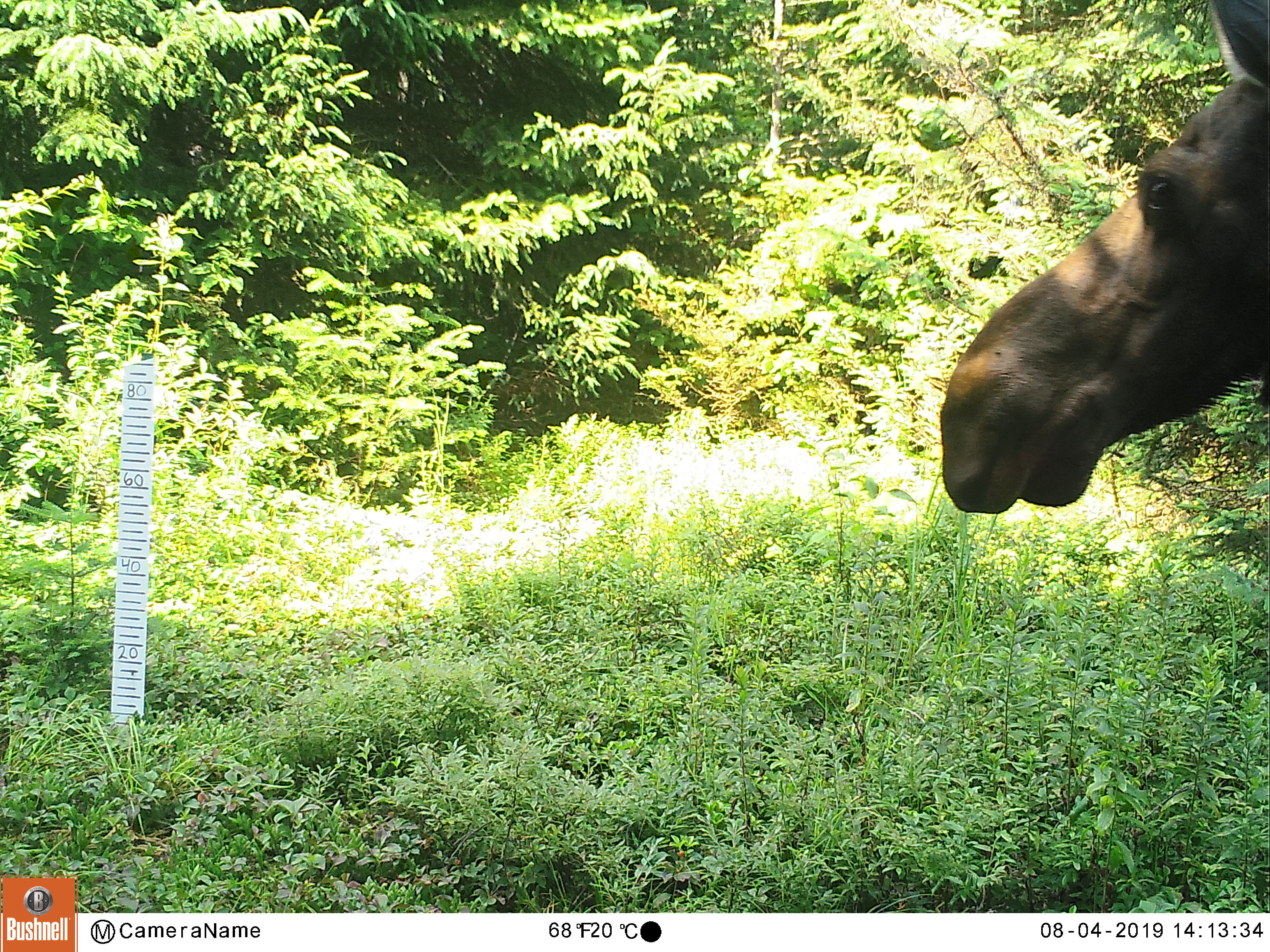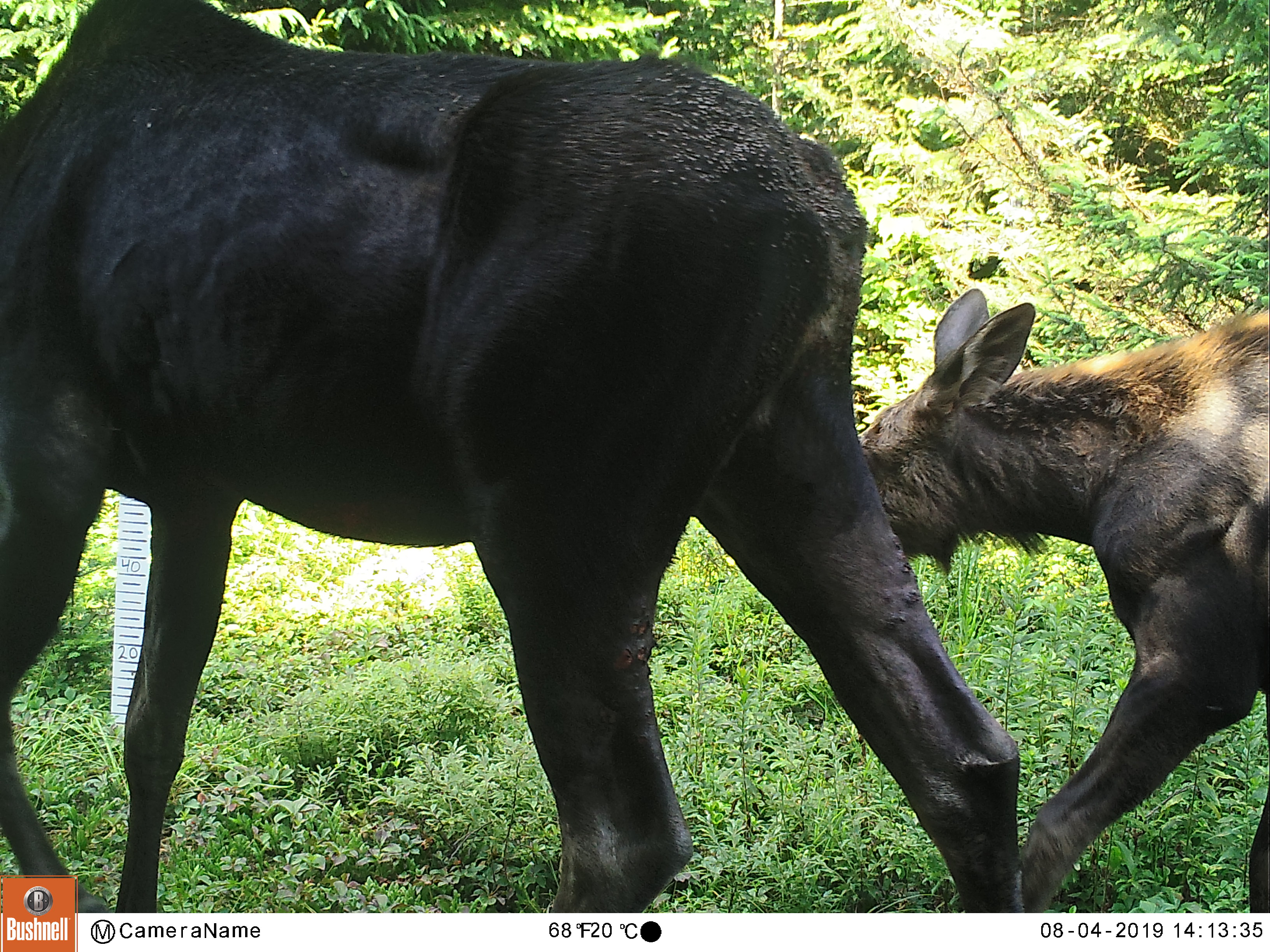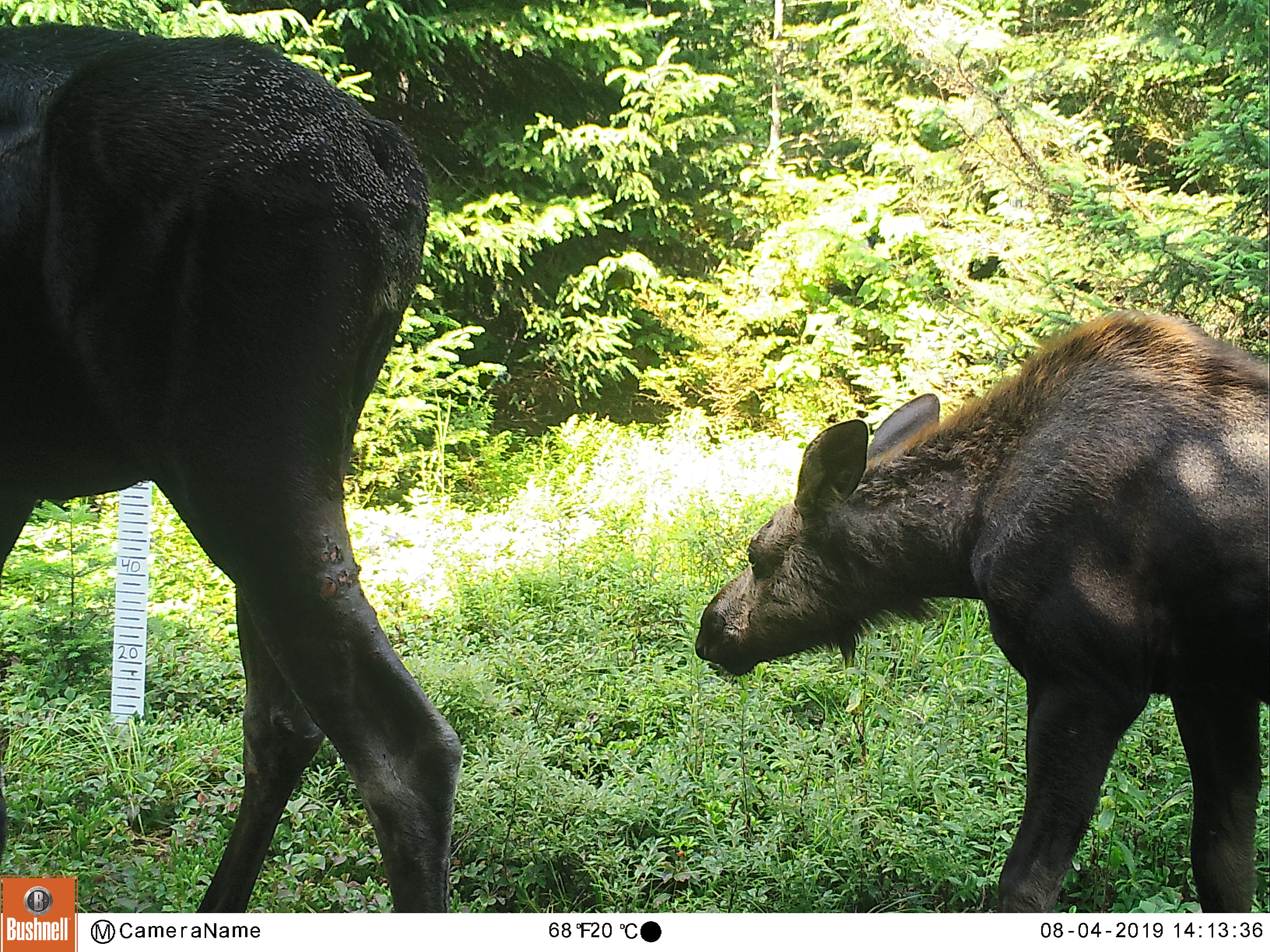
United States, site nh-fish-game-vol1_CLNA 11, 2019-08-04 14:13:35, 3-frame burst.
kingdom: Animalia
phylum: Chordata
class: Mammalia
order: Artiodactyla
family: Cervidae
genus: Alces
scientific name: Alces alces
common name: moose